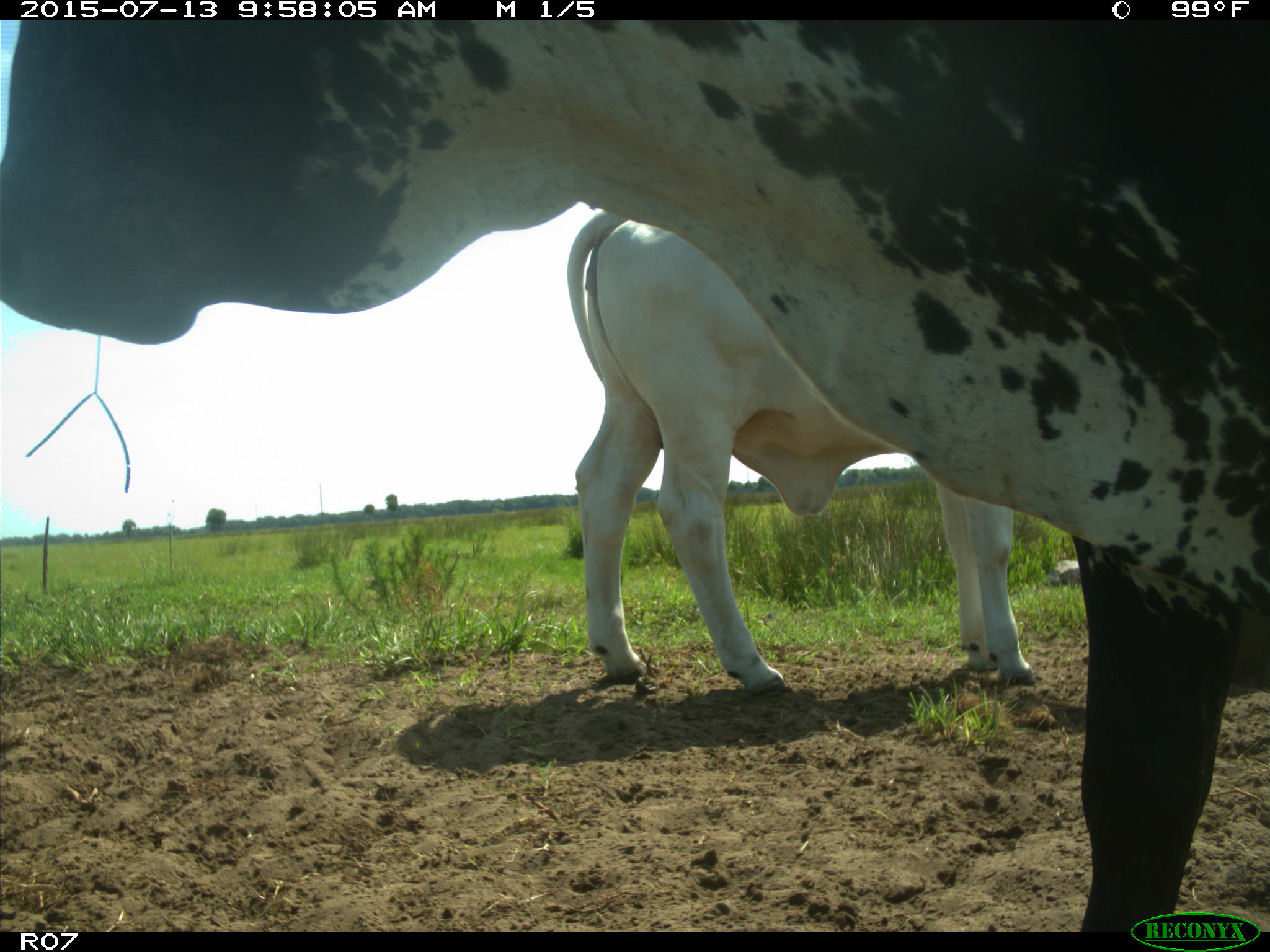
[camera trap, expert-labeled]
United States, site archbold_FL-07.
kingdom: Animalia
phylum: Chordata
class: Mammalia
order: Artiodactyla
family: Bovidae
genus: Bos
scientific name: Bos taurus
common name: domestic cow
Bos taurus (domestic cow).